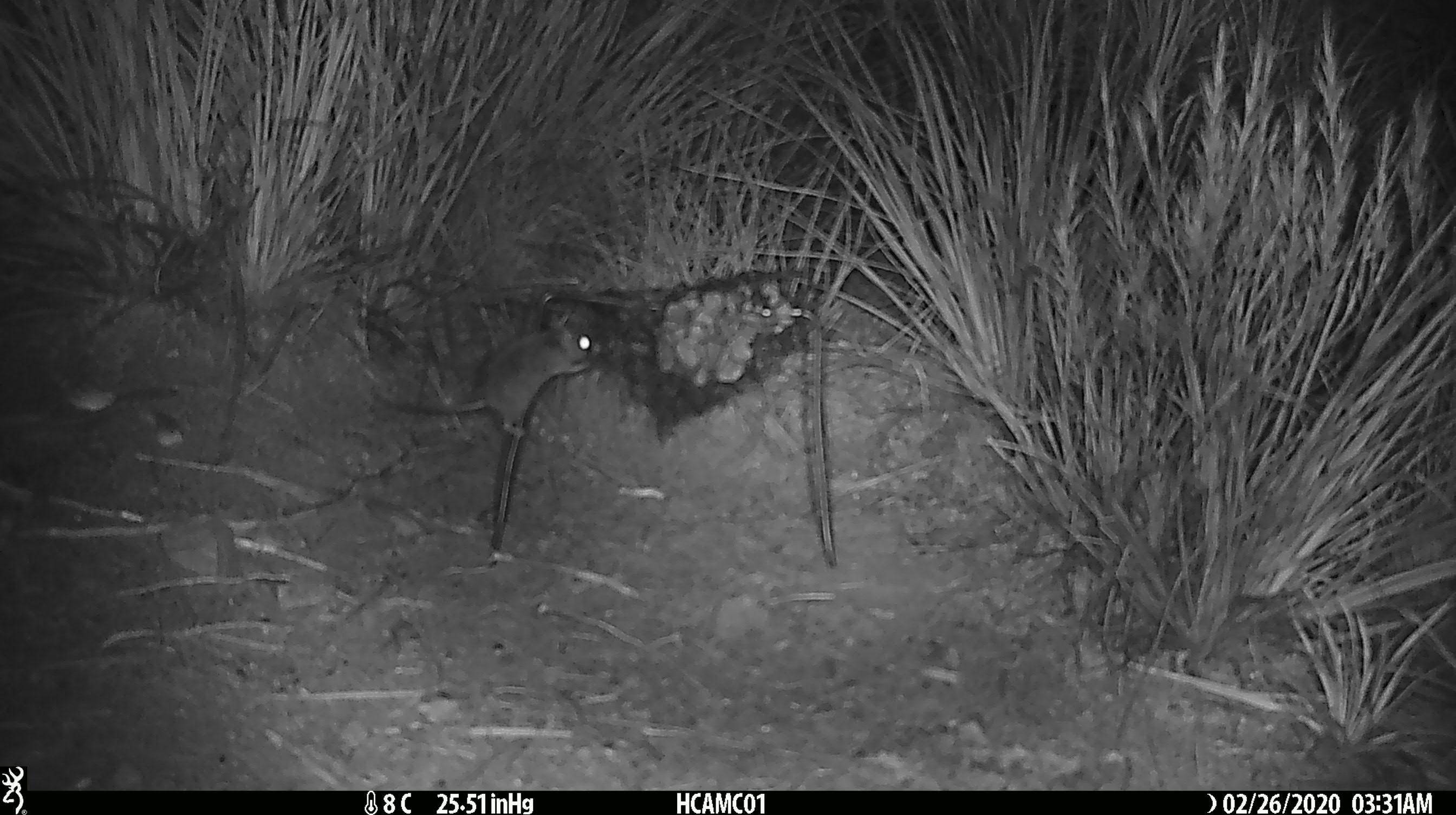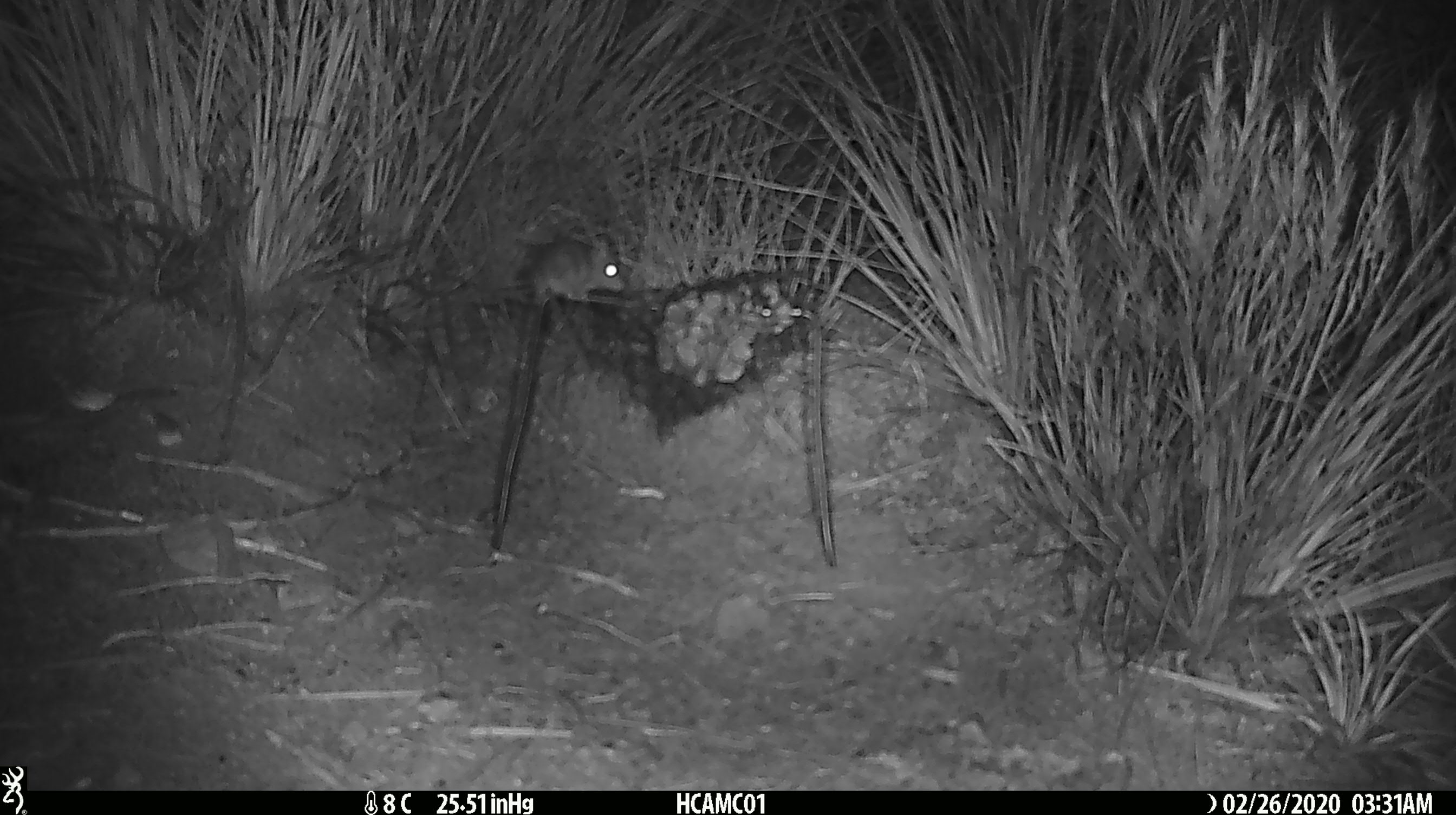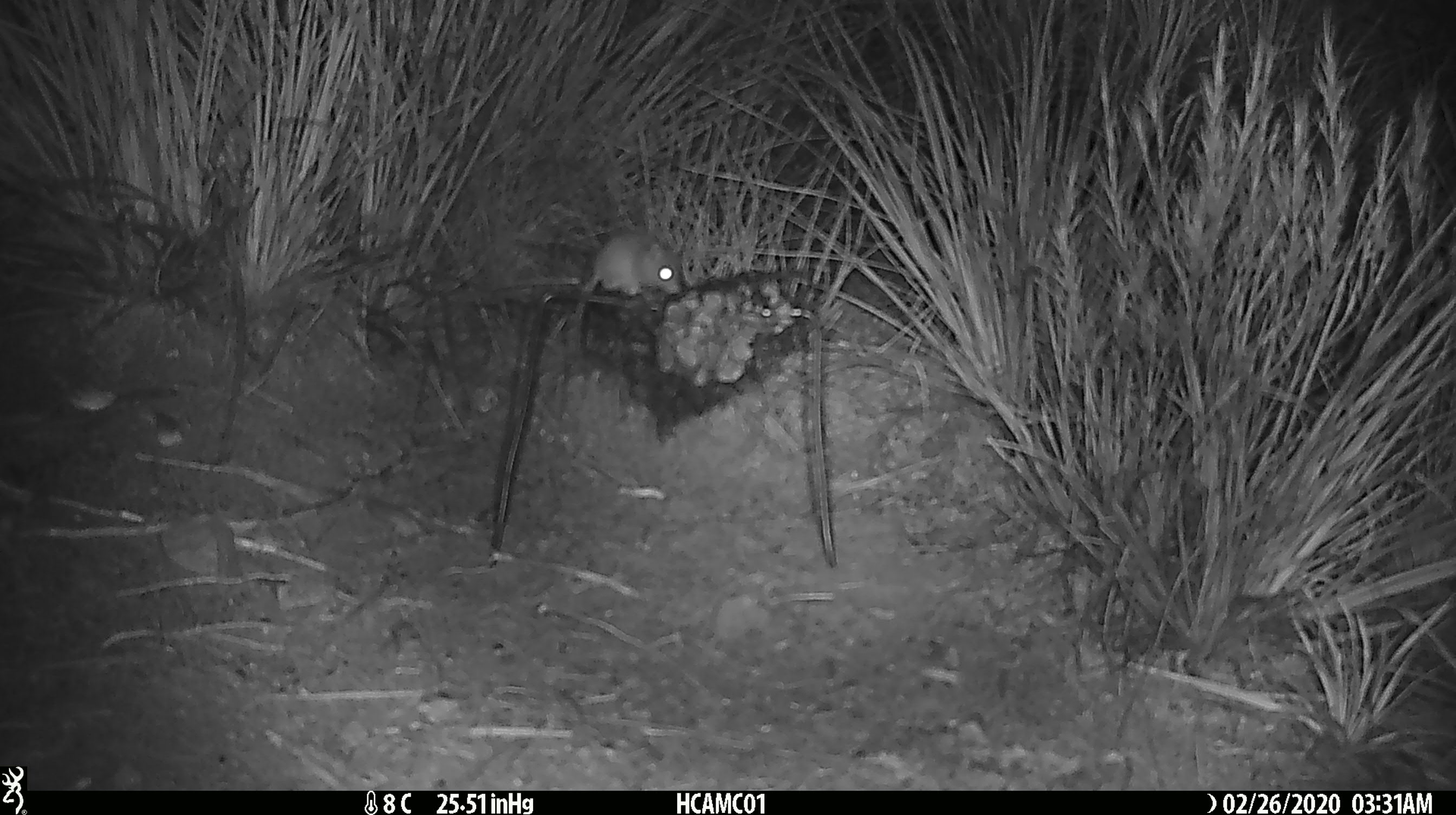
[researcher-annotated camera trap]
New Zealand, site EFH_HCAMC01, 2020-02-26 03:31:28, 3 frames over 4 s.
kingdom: Animalia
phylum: Chordata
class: Mammalia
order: Rodentia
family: Muridae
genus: Mus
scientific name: Mus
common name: mouse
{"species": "mouse (Mus)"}